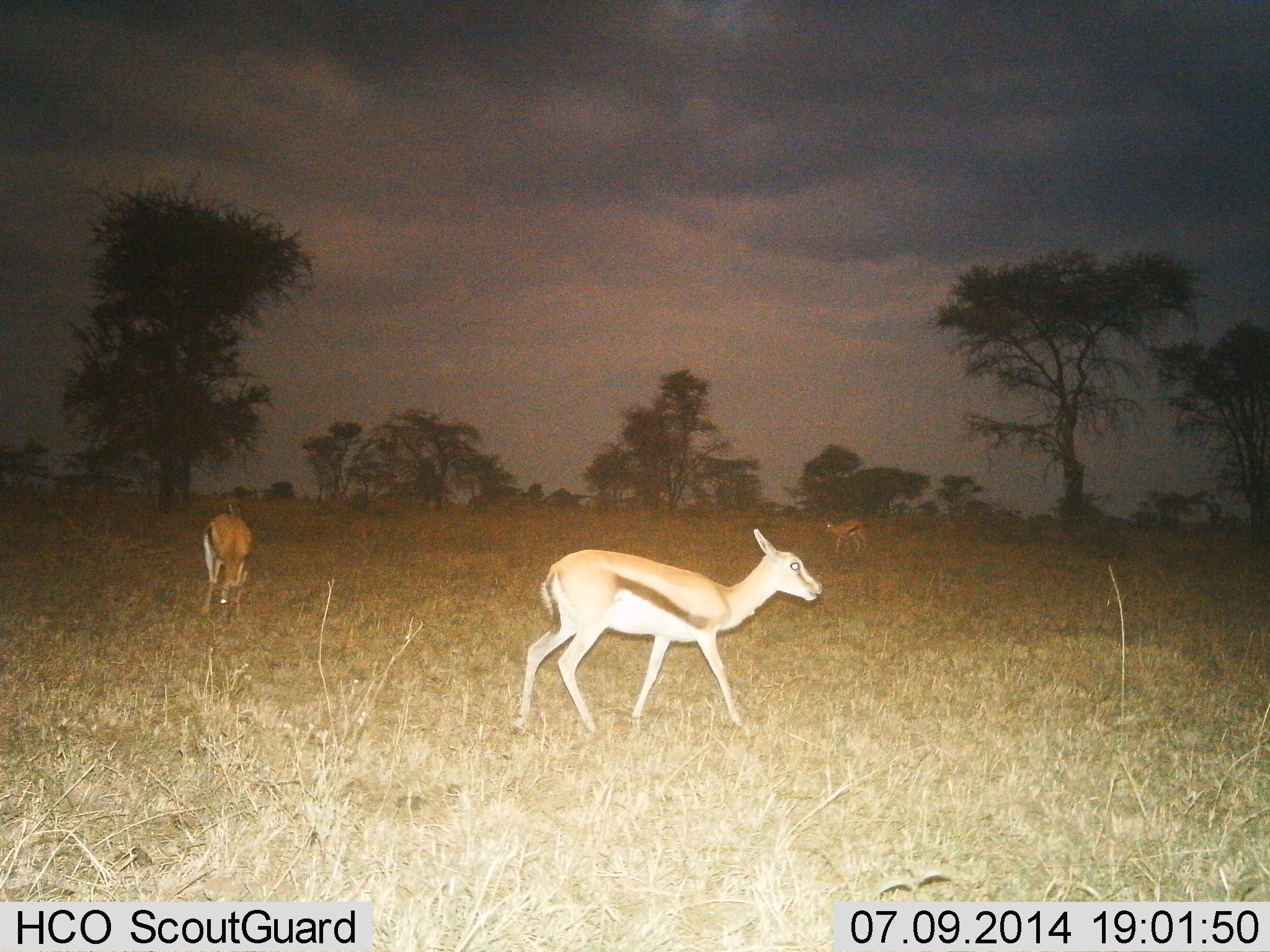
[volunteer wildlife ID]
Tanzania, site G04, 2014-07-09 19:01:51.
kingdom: Animalia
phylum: Chordata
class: Mammalia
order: Artiodactyla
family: Bovidae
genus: Eudorcas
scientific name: Eudorcas thomsonii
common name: thomson's gazelle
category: gazellethomsons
Gazellethomsons (thomson's gazelle) (Eudorcas thomsonii), count 3. Behavior (volunteer vote fractions): standing 50%, resting 0%, moving 50%, interacting 0%. Young present (vote fraction): 0%. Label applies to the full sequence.